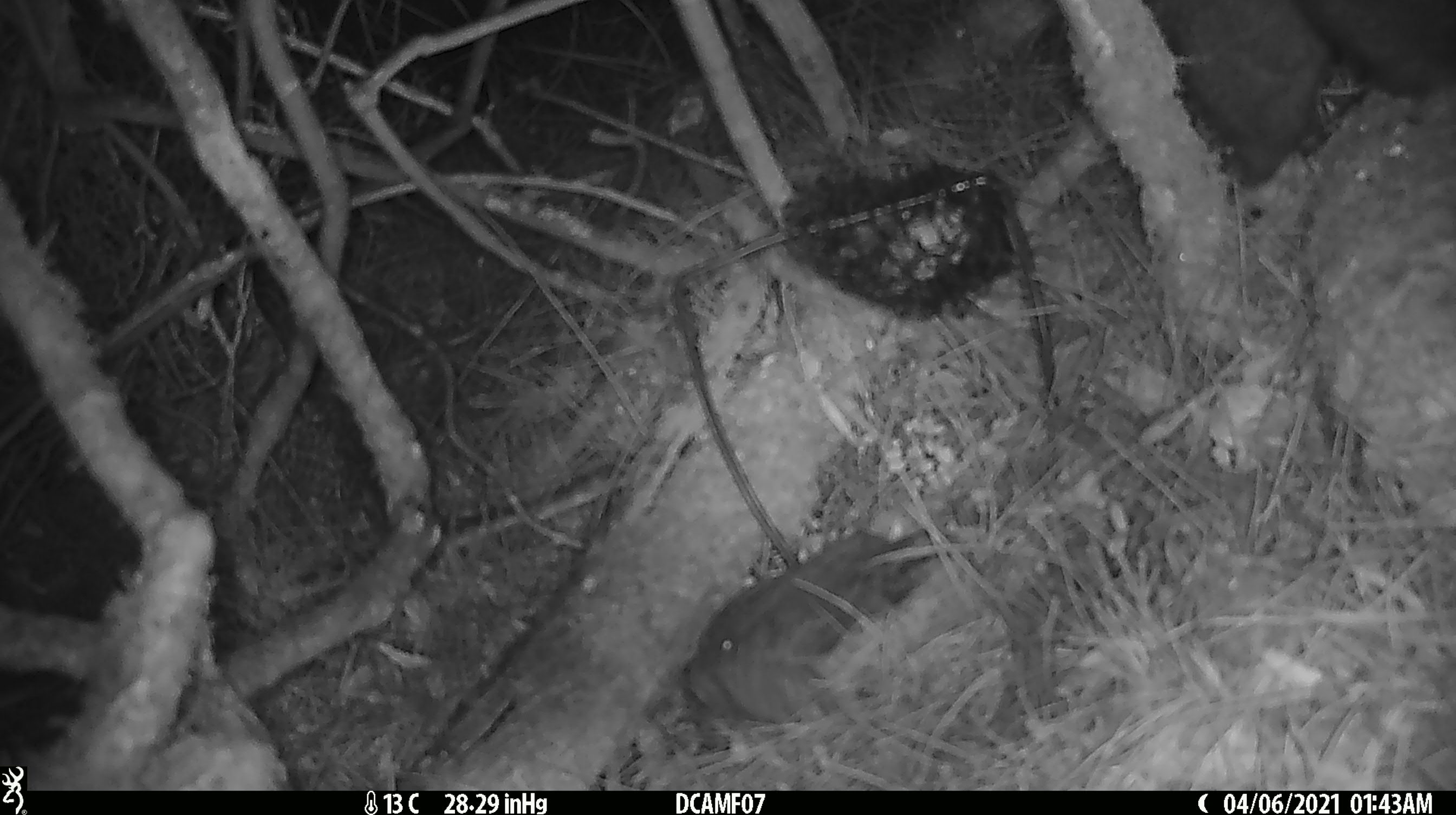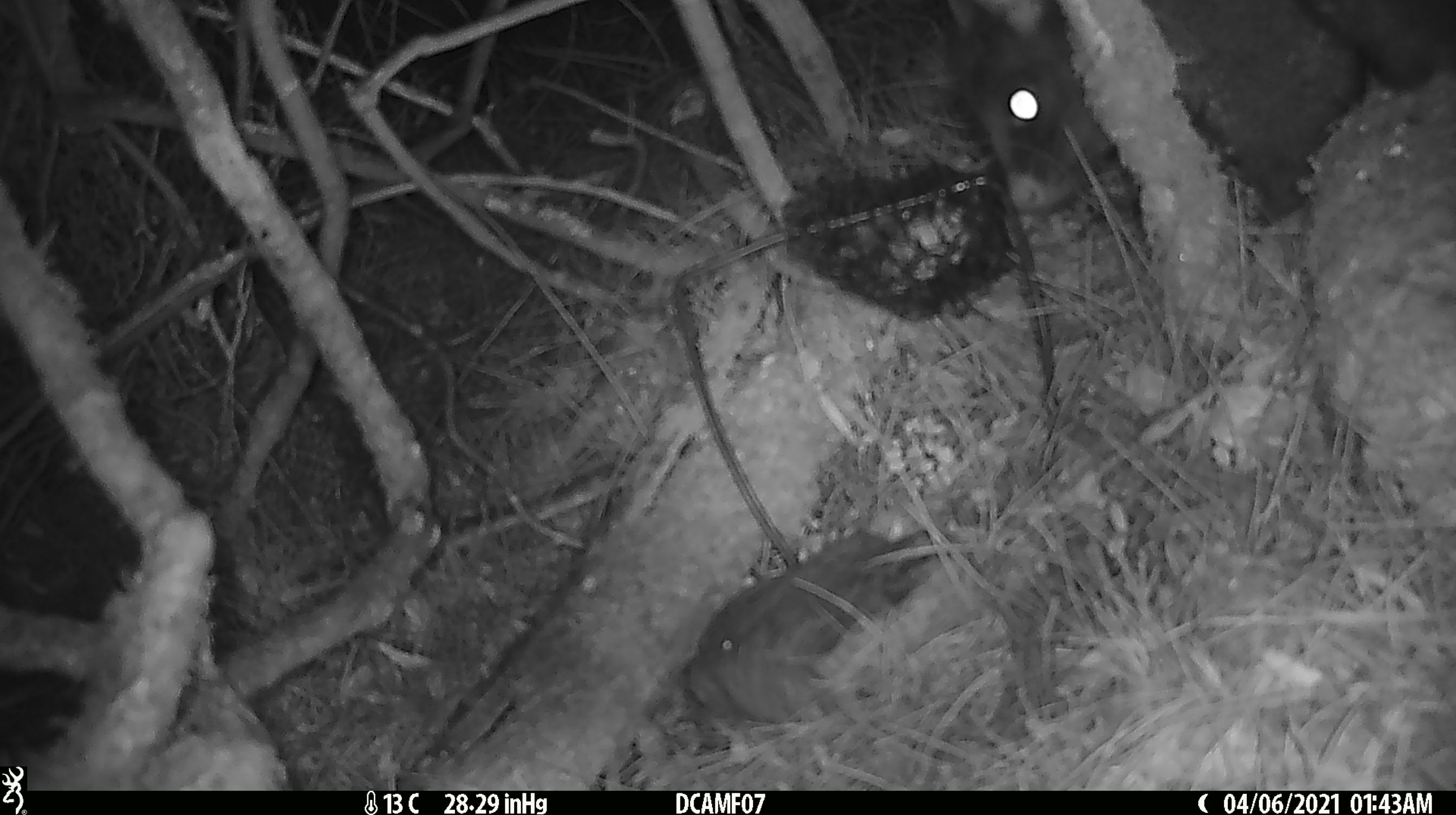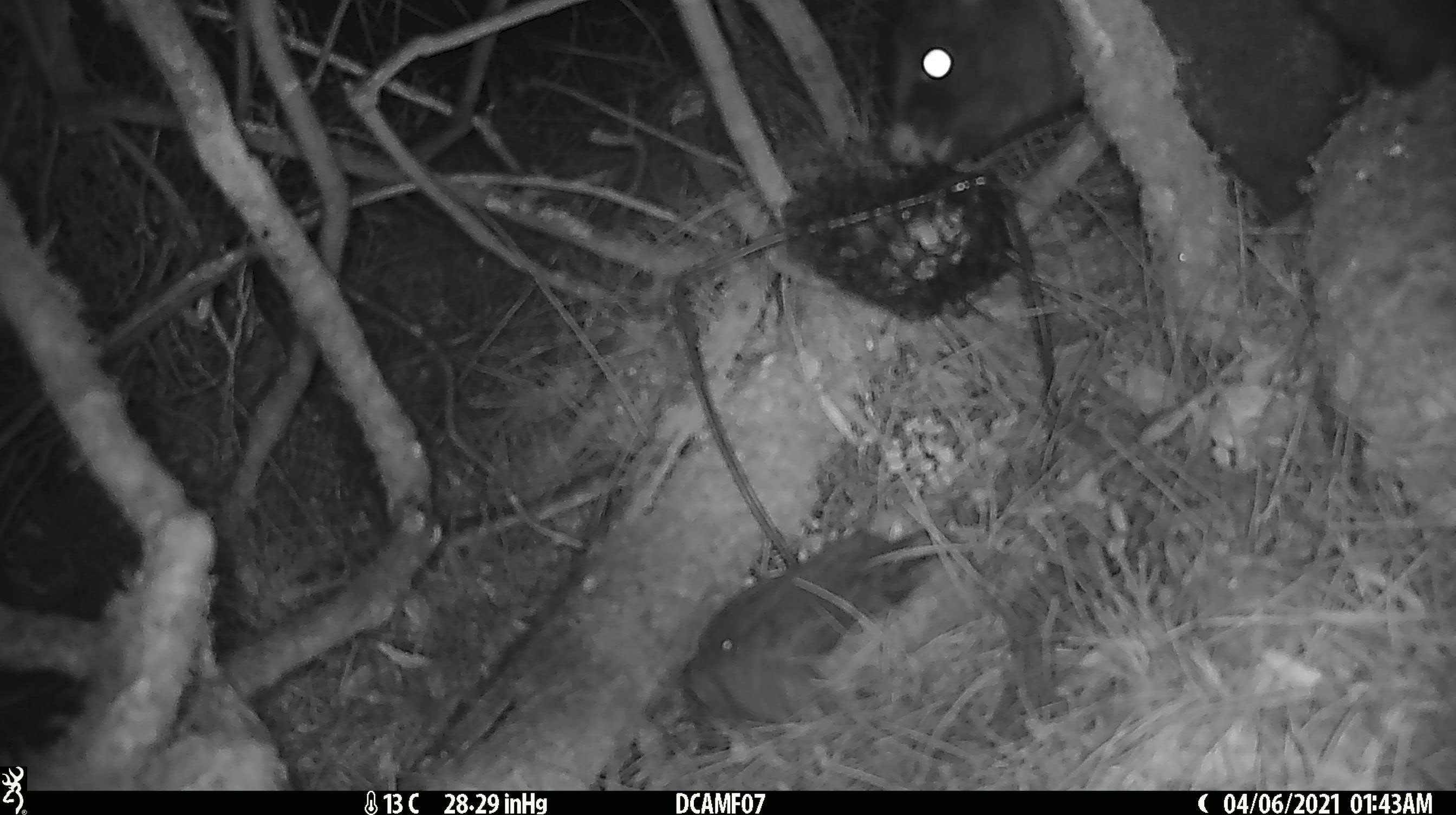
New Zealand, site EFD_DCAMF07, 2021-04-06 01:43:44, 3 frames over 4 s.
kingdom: Animalia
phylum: Chordata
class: Mammalia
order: Diprotodontia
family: Phalangeridae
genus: Trichosurus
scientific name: Trichosurus vulpecula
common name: common brushtail possum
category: possum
Possum (common brushtail possum) (Trichosurus vulpecula).